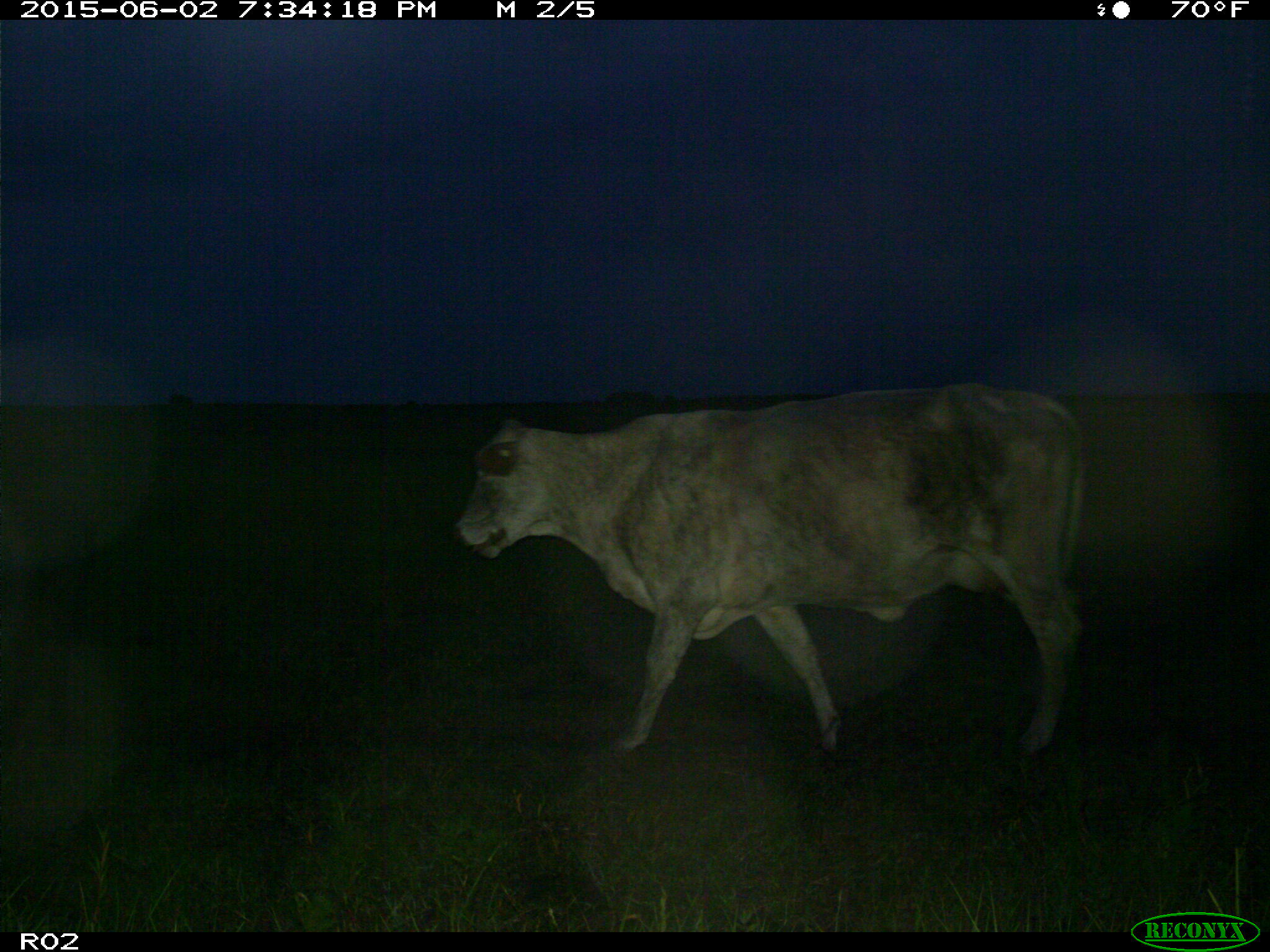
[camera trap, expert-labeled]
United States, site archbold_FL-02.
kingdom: Animalia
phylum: Chordata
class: Mammalia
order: Artiodactyla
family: Bovidae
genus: Bos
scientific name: Bos taurus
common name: domestic cow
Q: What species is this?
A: Bos taurus (domestic cow).